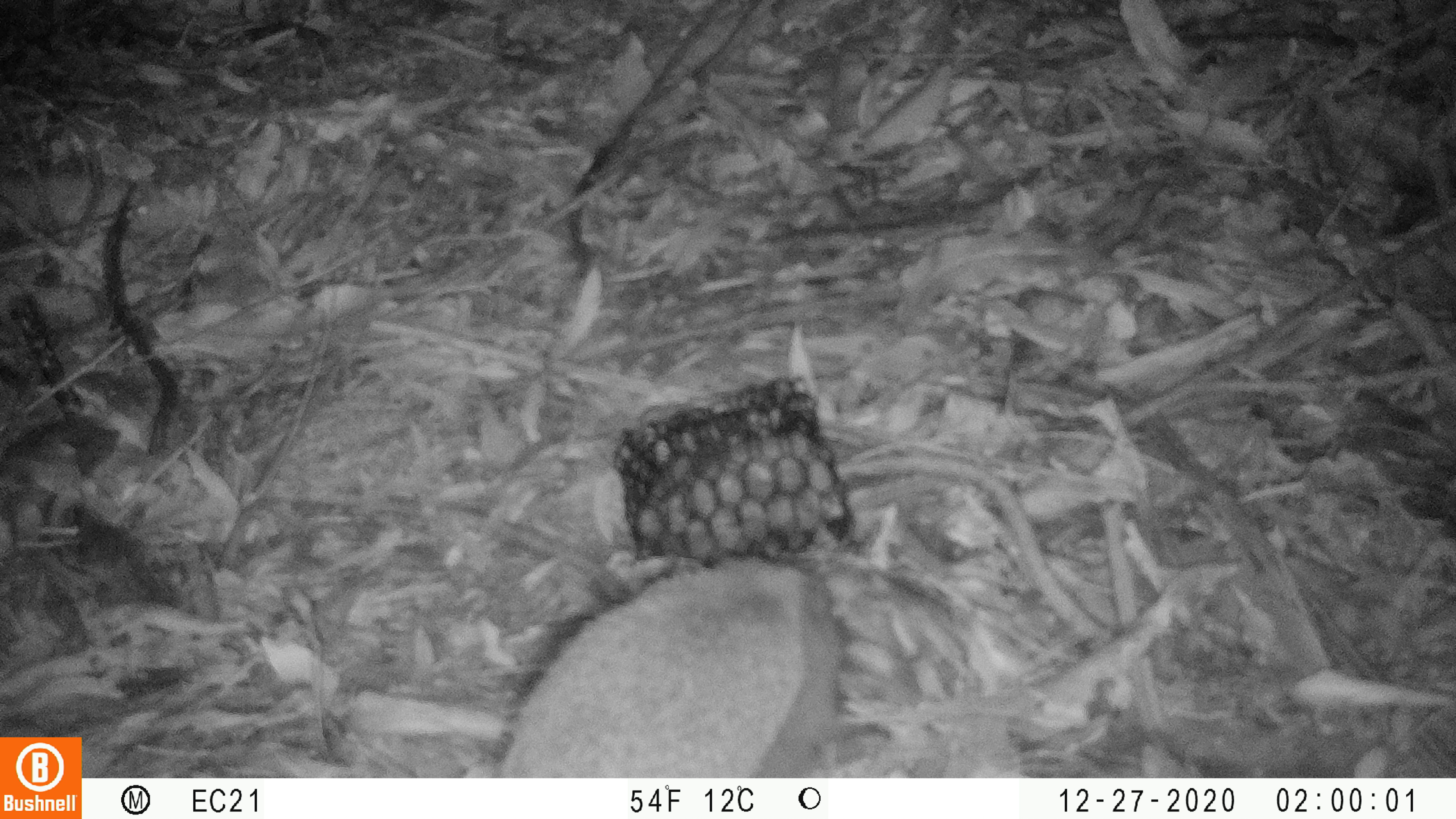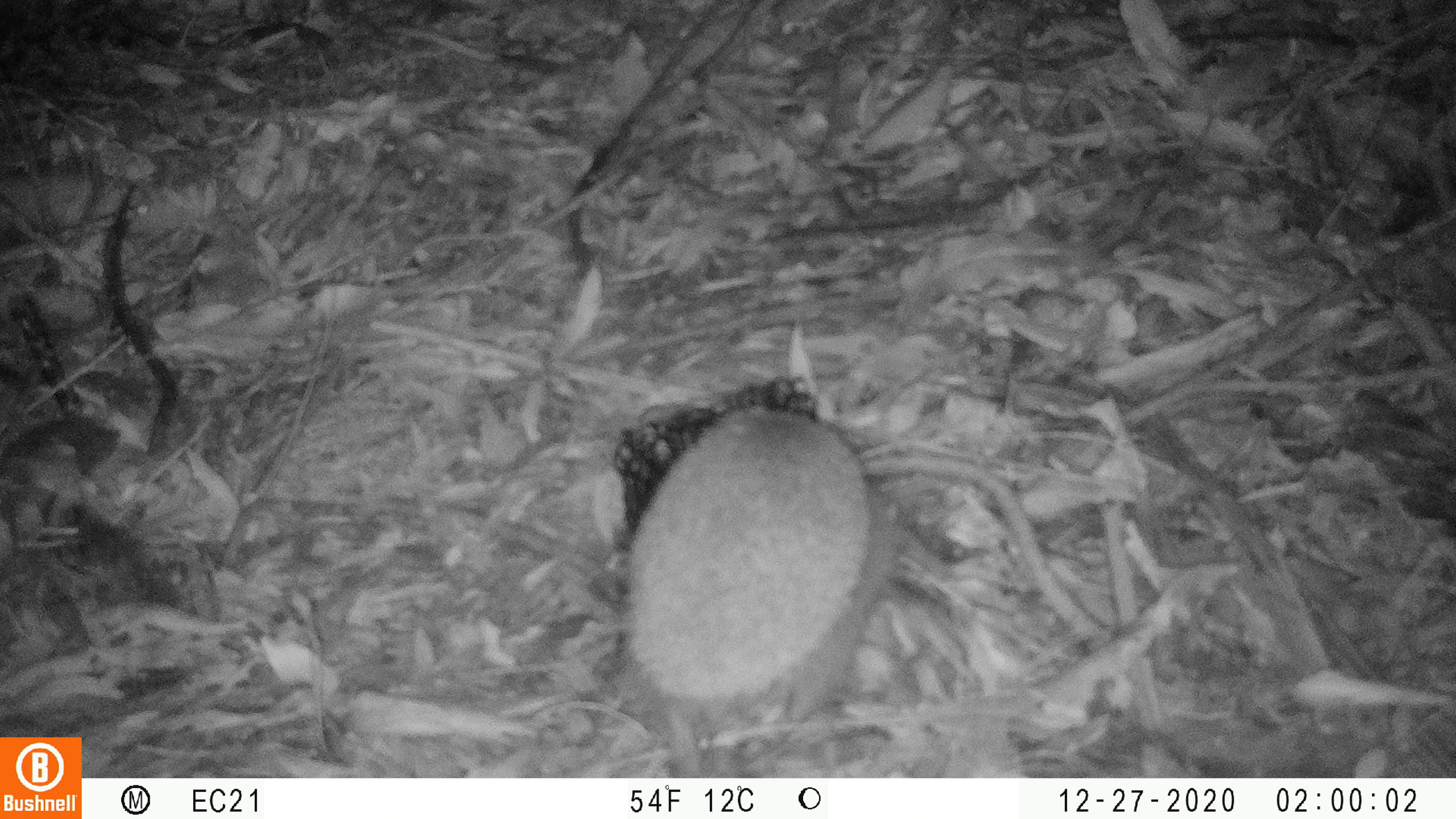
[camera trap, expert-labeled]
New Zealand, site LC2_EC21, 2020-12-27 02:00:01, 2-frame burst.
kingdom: Animalia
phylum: Chordata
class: Mammalia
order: Eulipotyphla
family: Erinaceidae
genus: Erinaceus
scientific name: Erinaceus europaeus europaeus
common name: european hedgehog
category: hedgehog